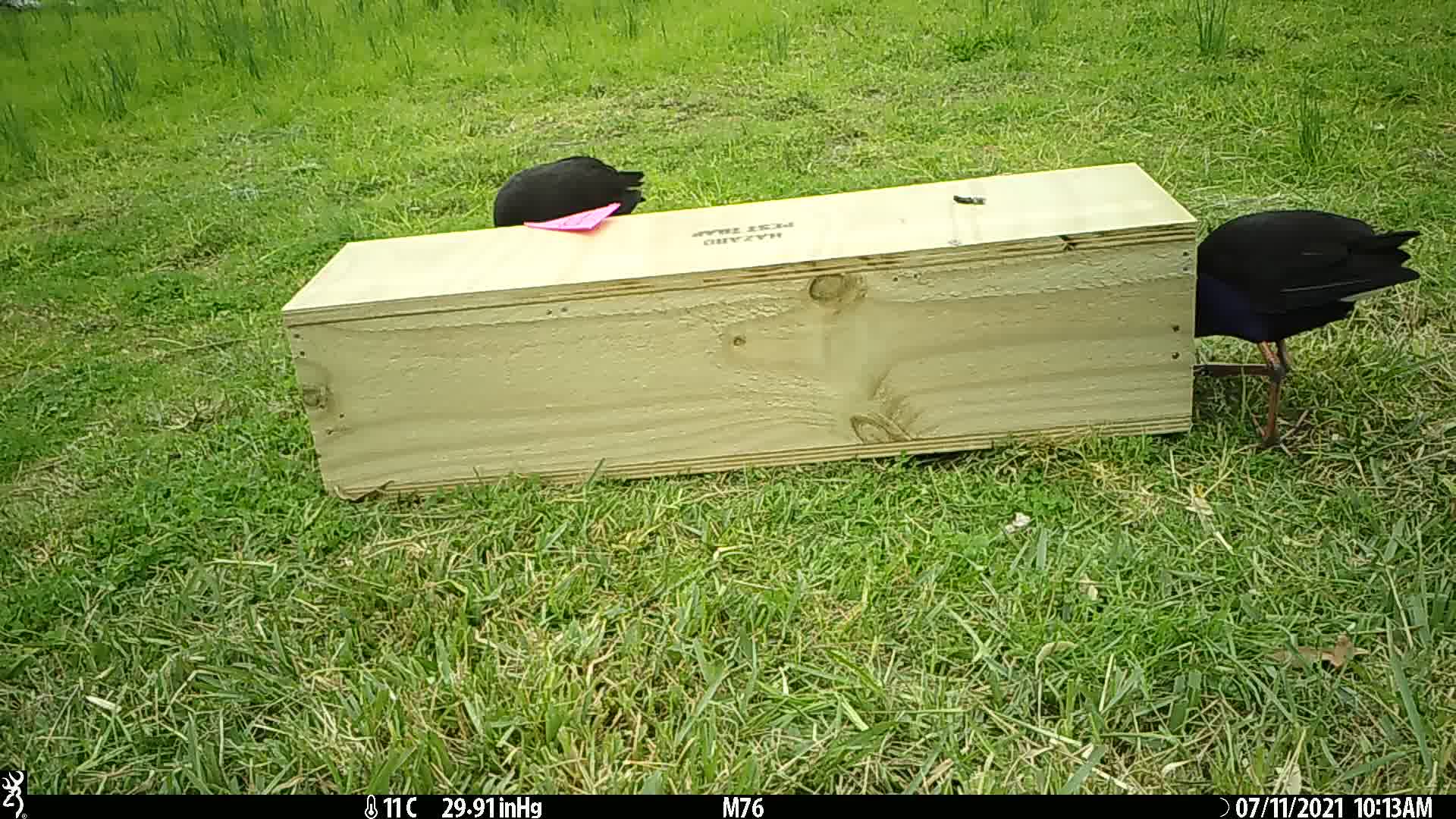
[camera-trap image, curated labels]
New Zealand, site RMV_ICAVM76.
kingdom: Animalia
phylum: Chordata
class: Aves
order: Gruiformes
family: Rallidae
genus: Porphyrio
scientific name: Porphyrio melanotus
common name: australasian swamphen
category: pukeko